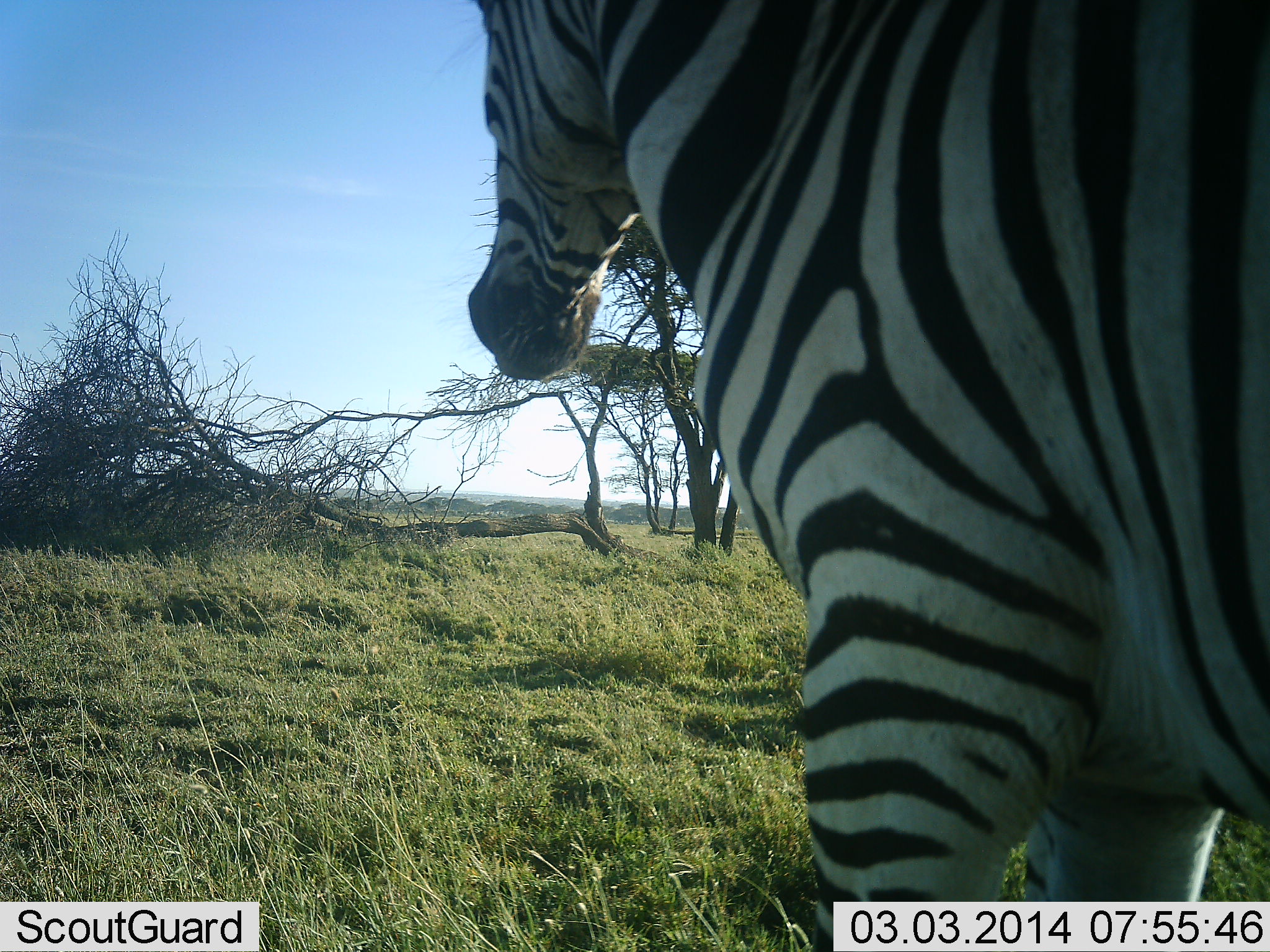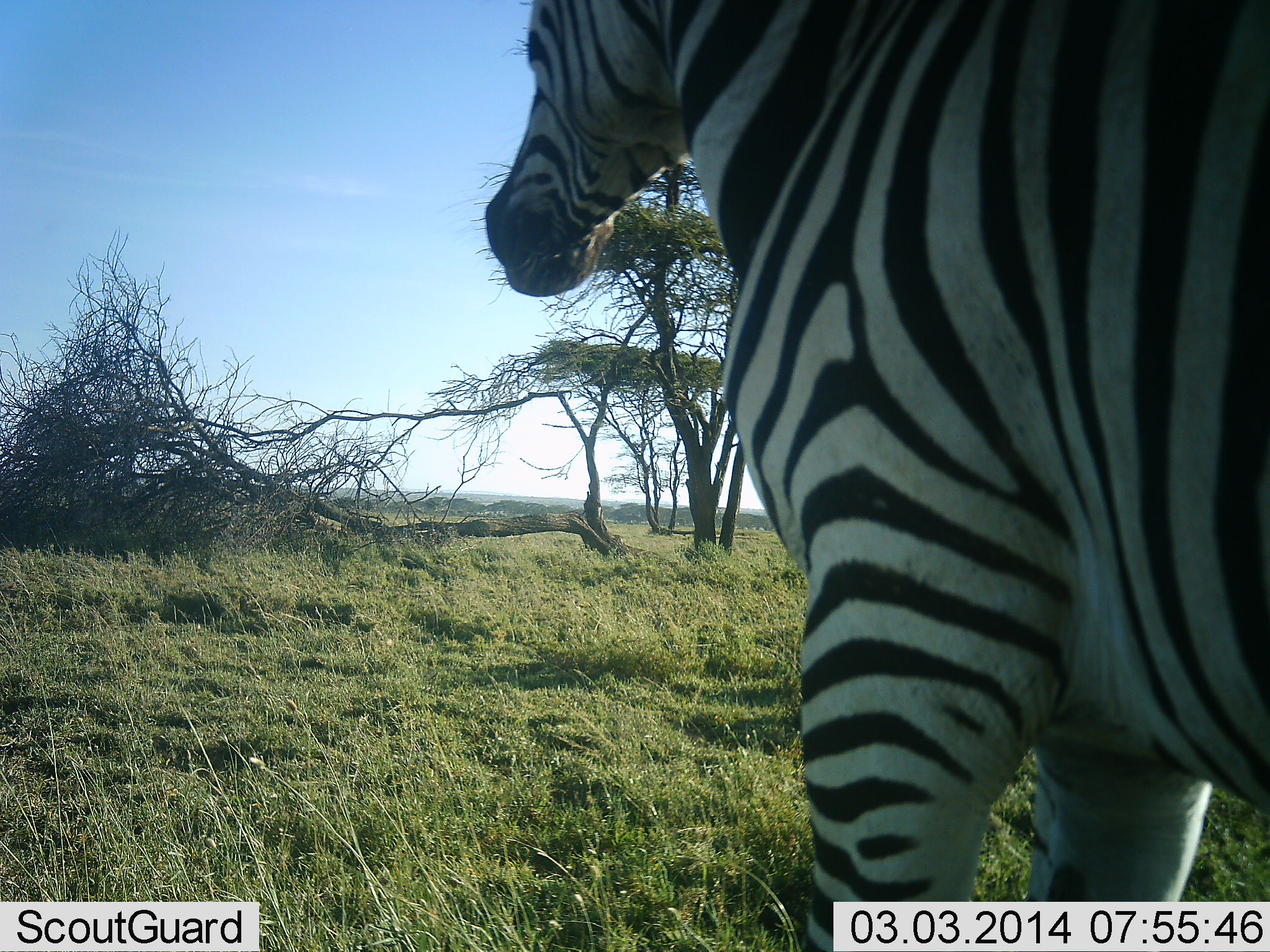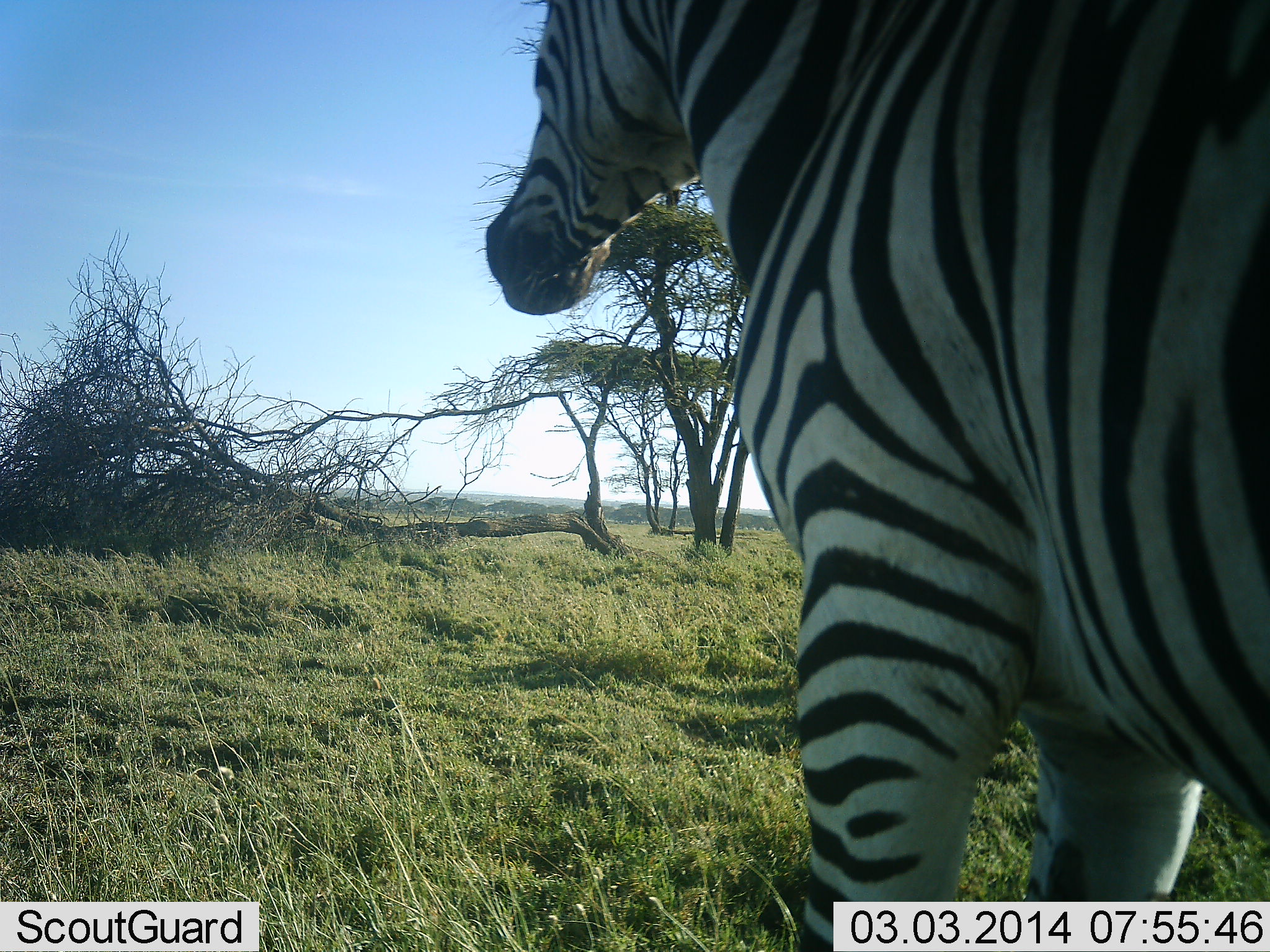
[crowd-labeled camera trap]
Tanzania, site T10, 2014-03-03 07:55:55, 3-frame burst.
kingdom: Animalia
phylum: Chordata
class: Mammalia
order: Perissodactyla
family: Equidae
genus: Equus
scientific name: Equus quagga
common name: plains zebra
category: zebra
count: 1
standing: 83%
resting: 0%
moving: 17%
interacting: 0%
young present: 0%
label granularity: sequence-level